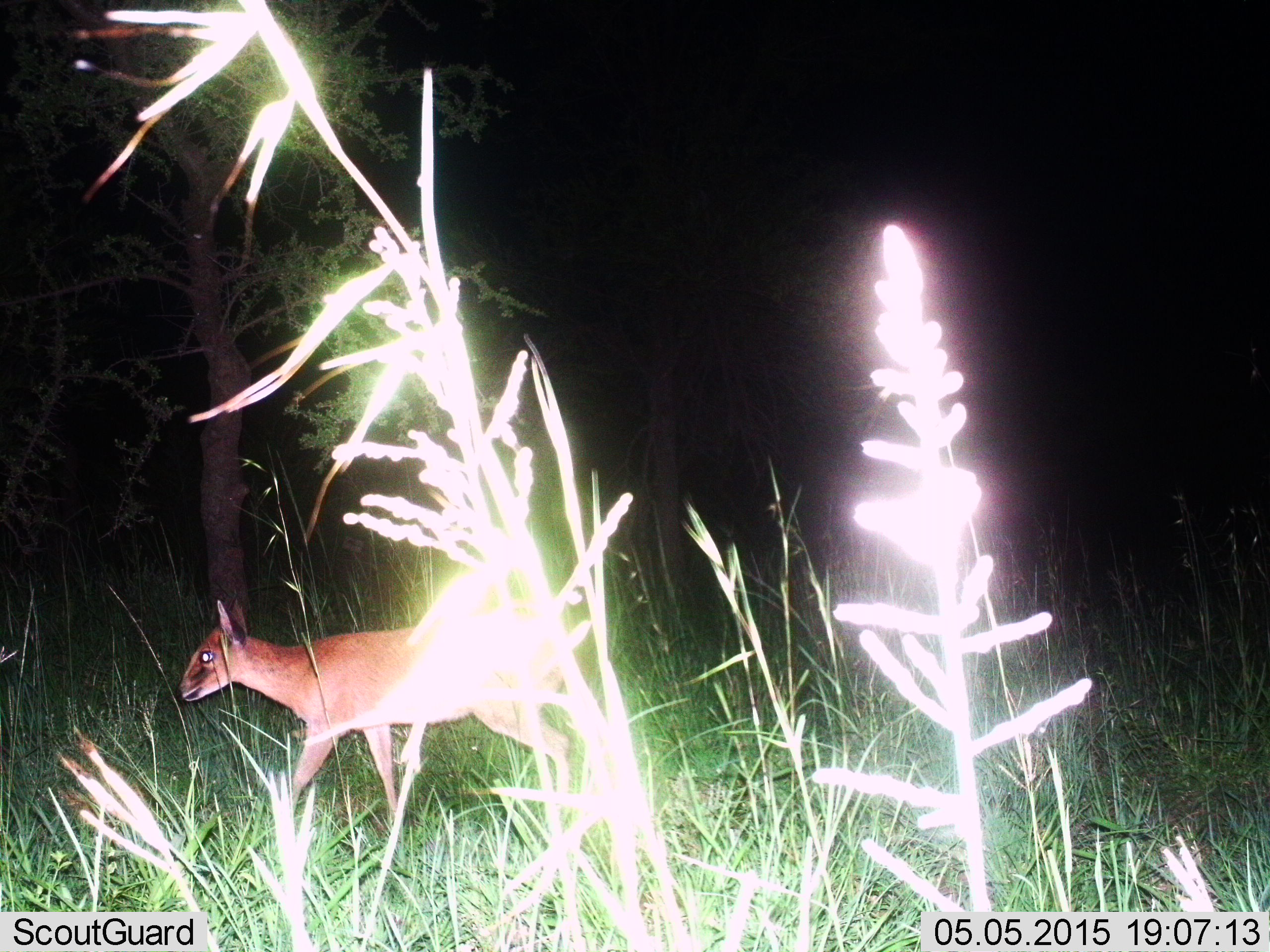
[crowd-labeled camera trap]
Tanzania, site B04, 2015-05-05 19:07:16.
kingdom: Animalia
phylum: Chordata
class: Mammalia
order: Artiodactyla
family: Bovidae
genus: Cephalophus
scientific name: Cephalophus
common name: duiker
Duiker (Cephalophus), count 1. Behavior (volunteer vote fractions): standing 0%, resting 0%, moving 100%, interacting 0%. Young present (vote fraction): 0%. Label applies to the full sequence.